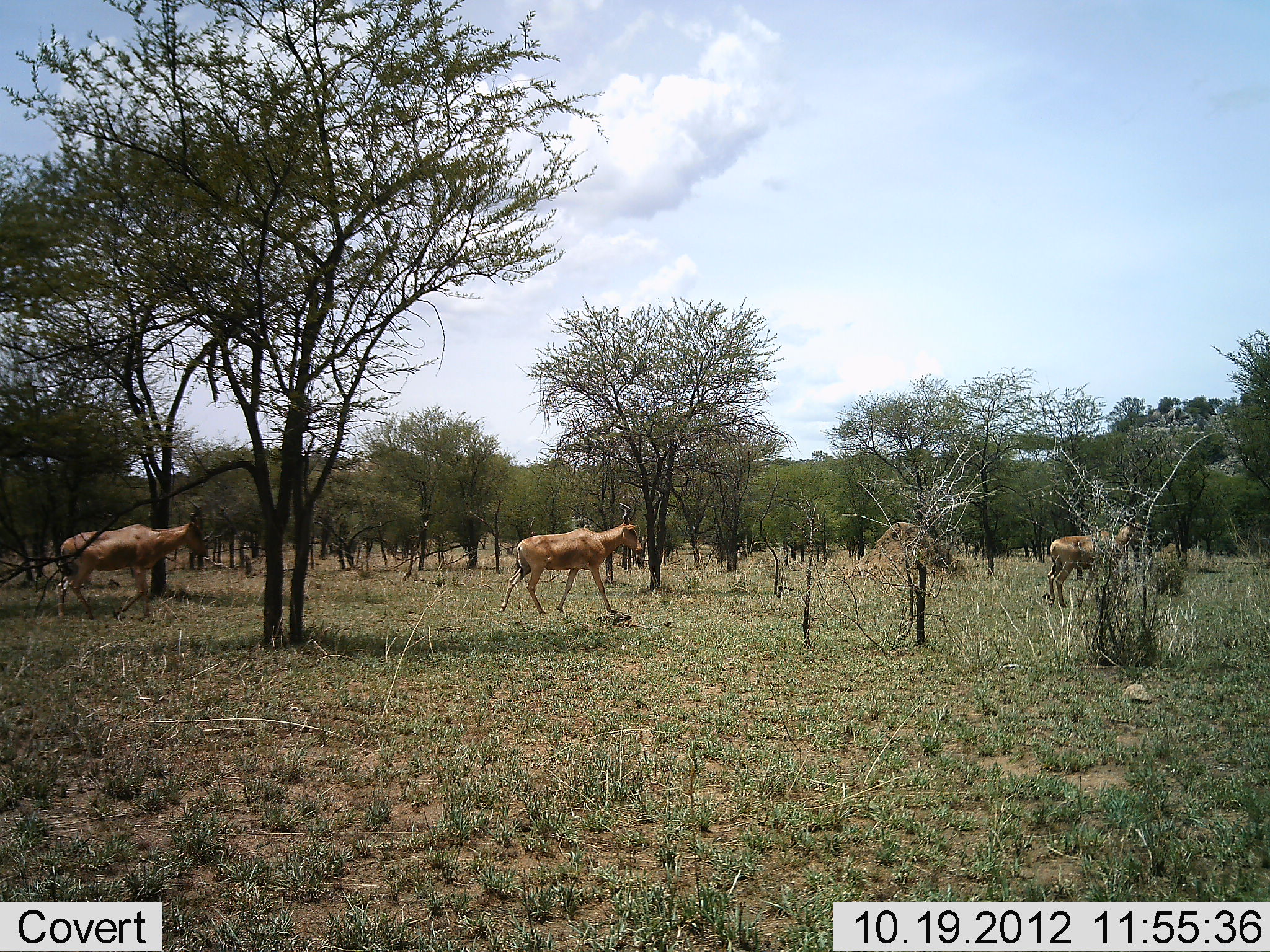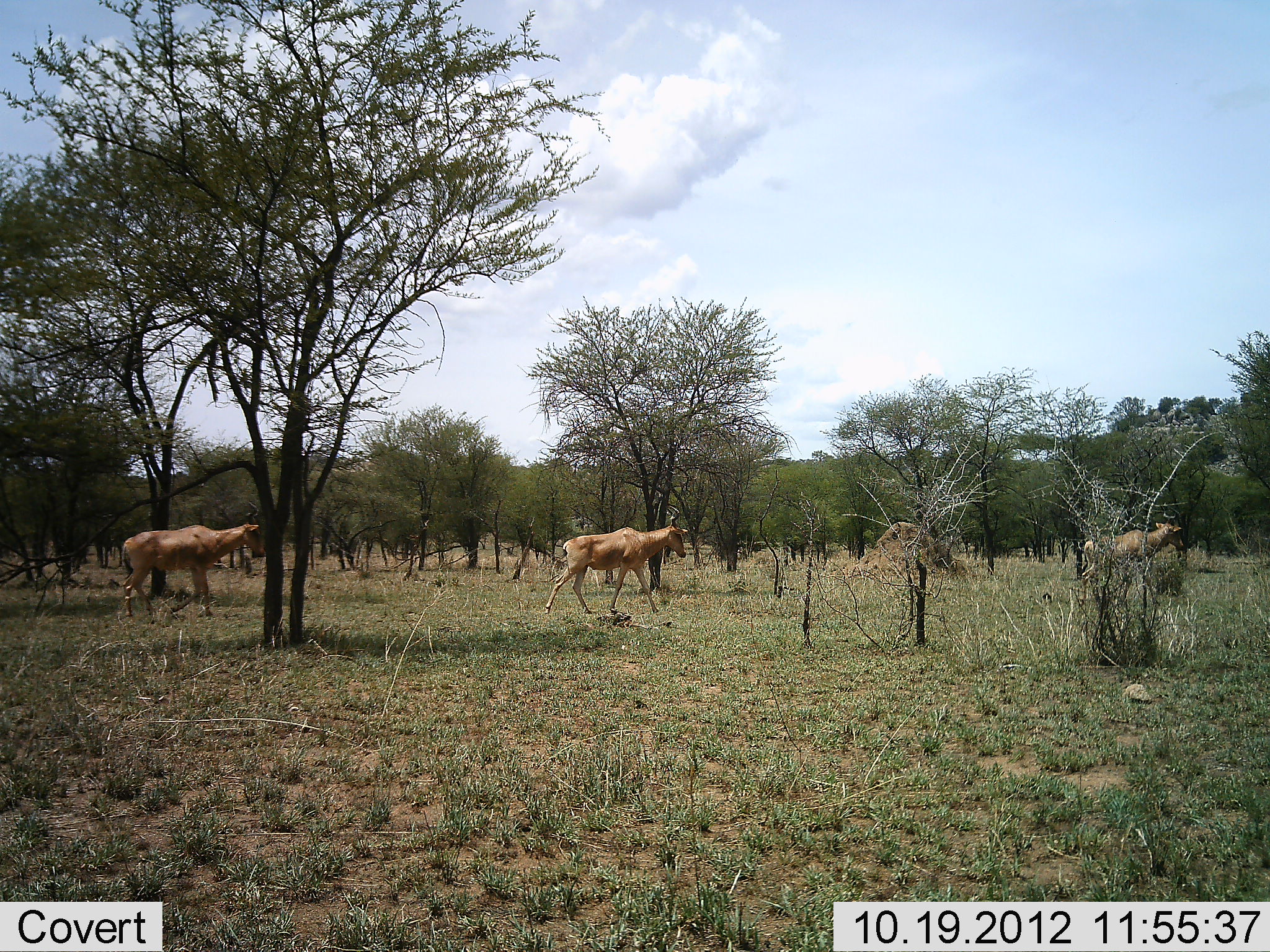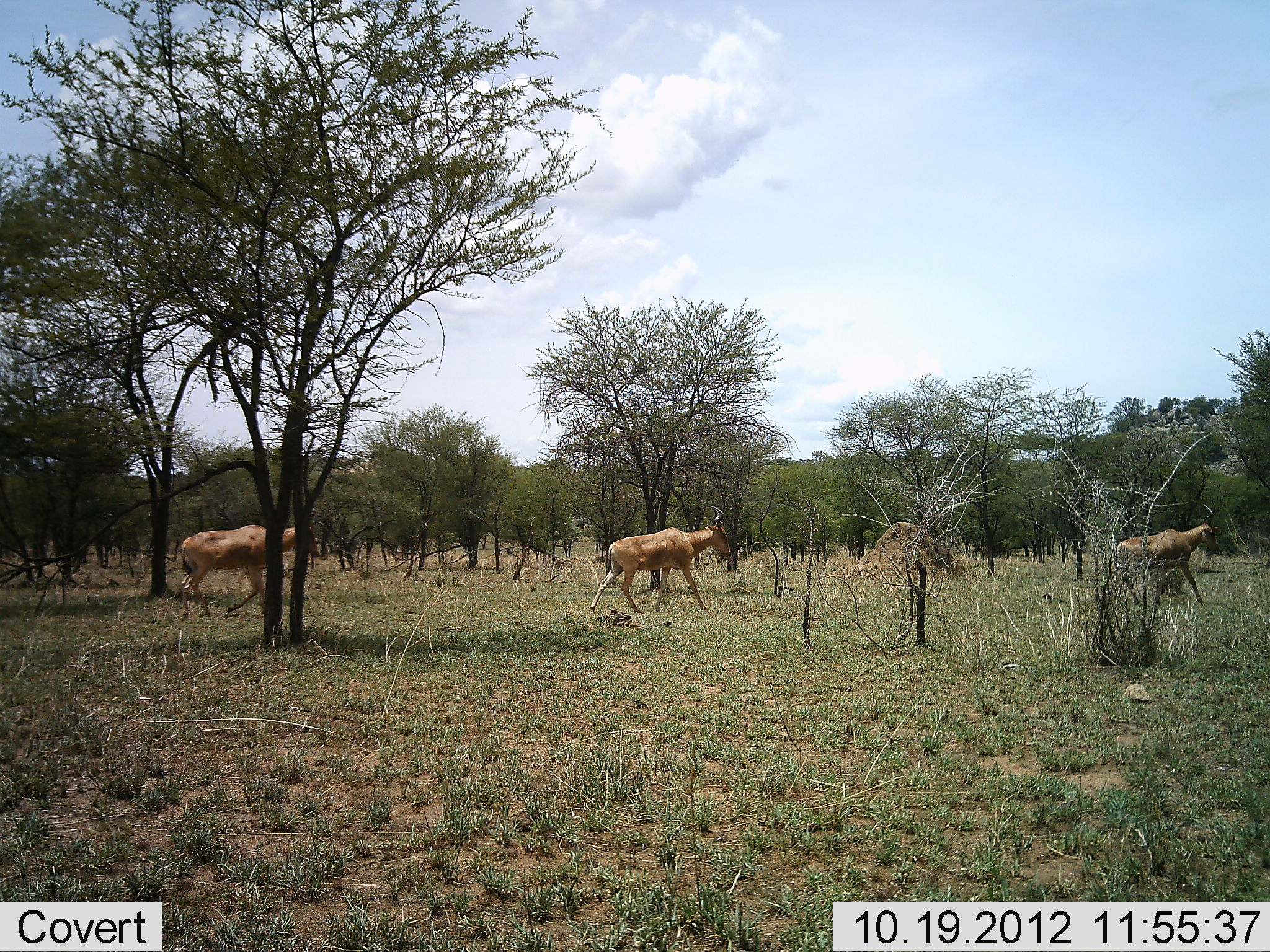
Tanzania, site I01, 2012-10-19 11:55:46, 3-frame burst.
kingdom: Animalia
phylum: Chordata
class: Mammalia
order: Artiodactyla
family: Bovidae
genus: Alcelaphus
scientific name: Alcelaphus buselaphus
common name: hartebeest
Hartebeest (Alcelaphus buselaphus), count 3. Behavior (volunteer vote fractions): standing 20%, resting 0%, moving 100%, interacting 0%. Young present (vote fraction): 0%. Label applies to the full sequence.